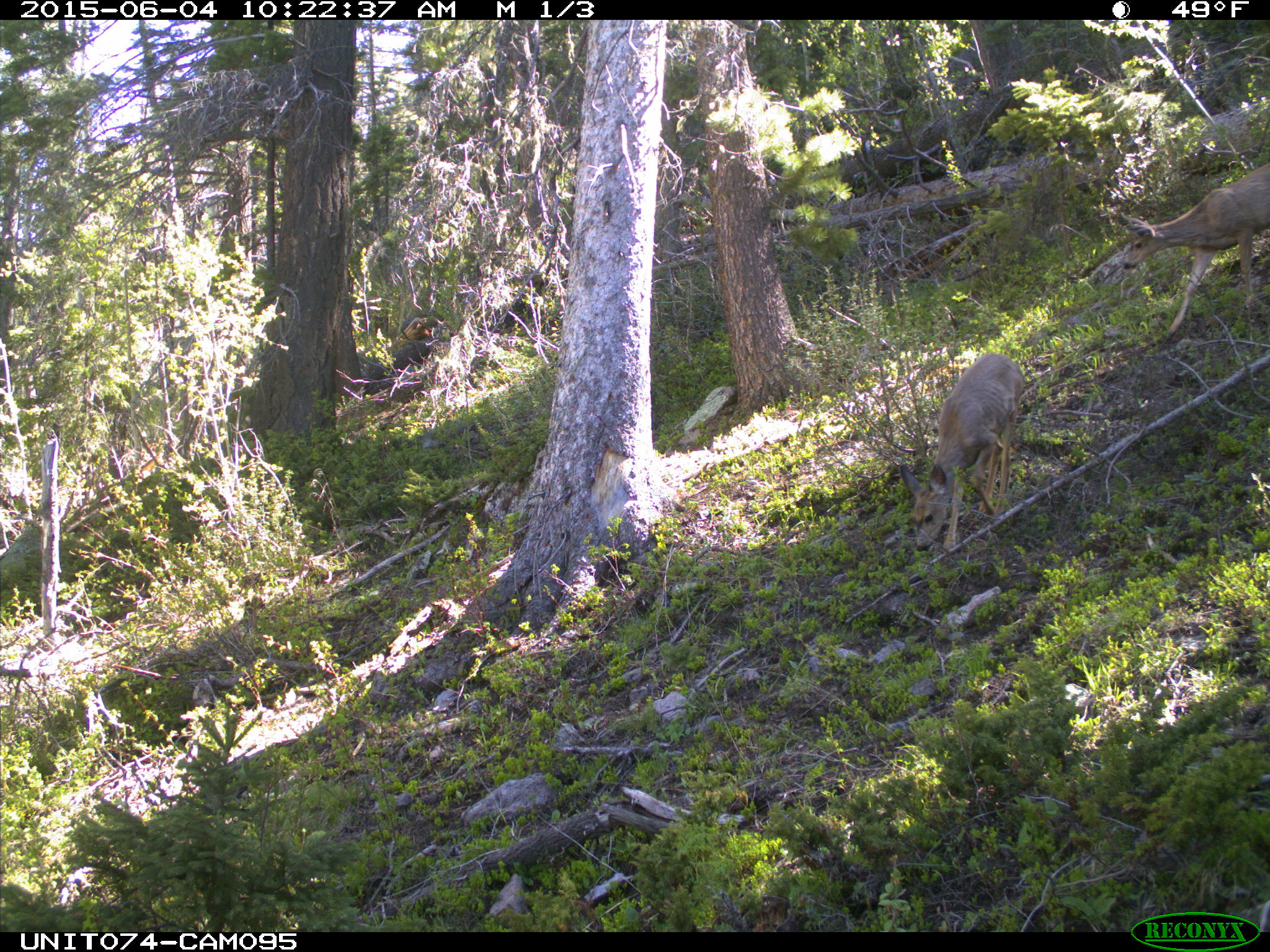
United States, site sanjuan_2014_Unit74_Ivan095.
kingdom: Animalia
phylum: Chordata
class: Mammalia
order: Artiodactyla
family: Cervidae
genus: Odocoileus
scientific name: Odocoileus hemionus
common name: mule deer